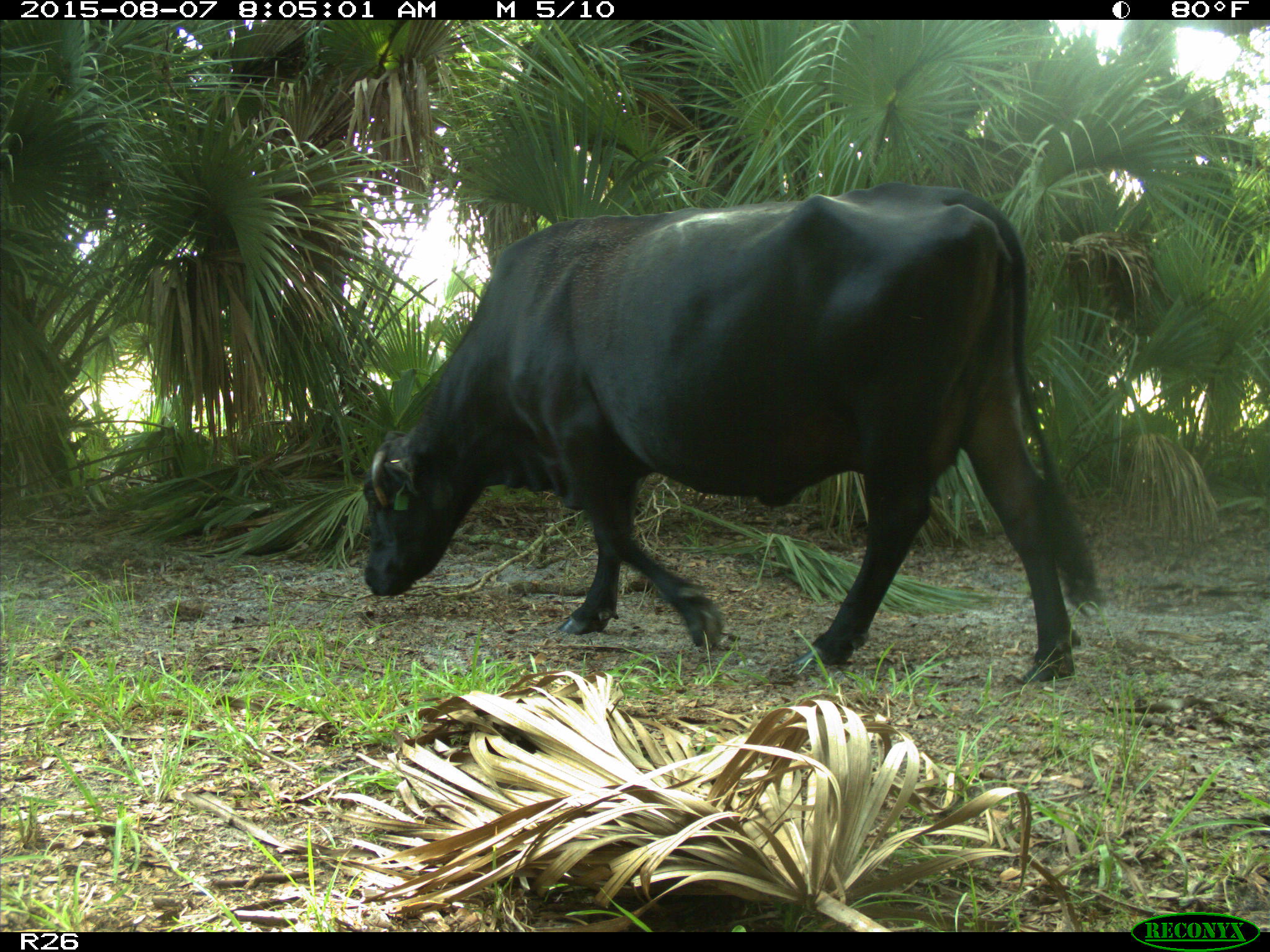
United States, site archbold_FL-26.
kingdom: Animalia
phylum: Chordata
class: Mammalia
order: Artiodactyla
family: Bovidae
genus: Bos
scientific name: Bos taurus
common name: domestic cow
Bos taurus (domestic cow).